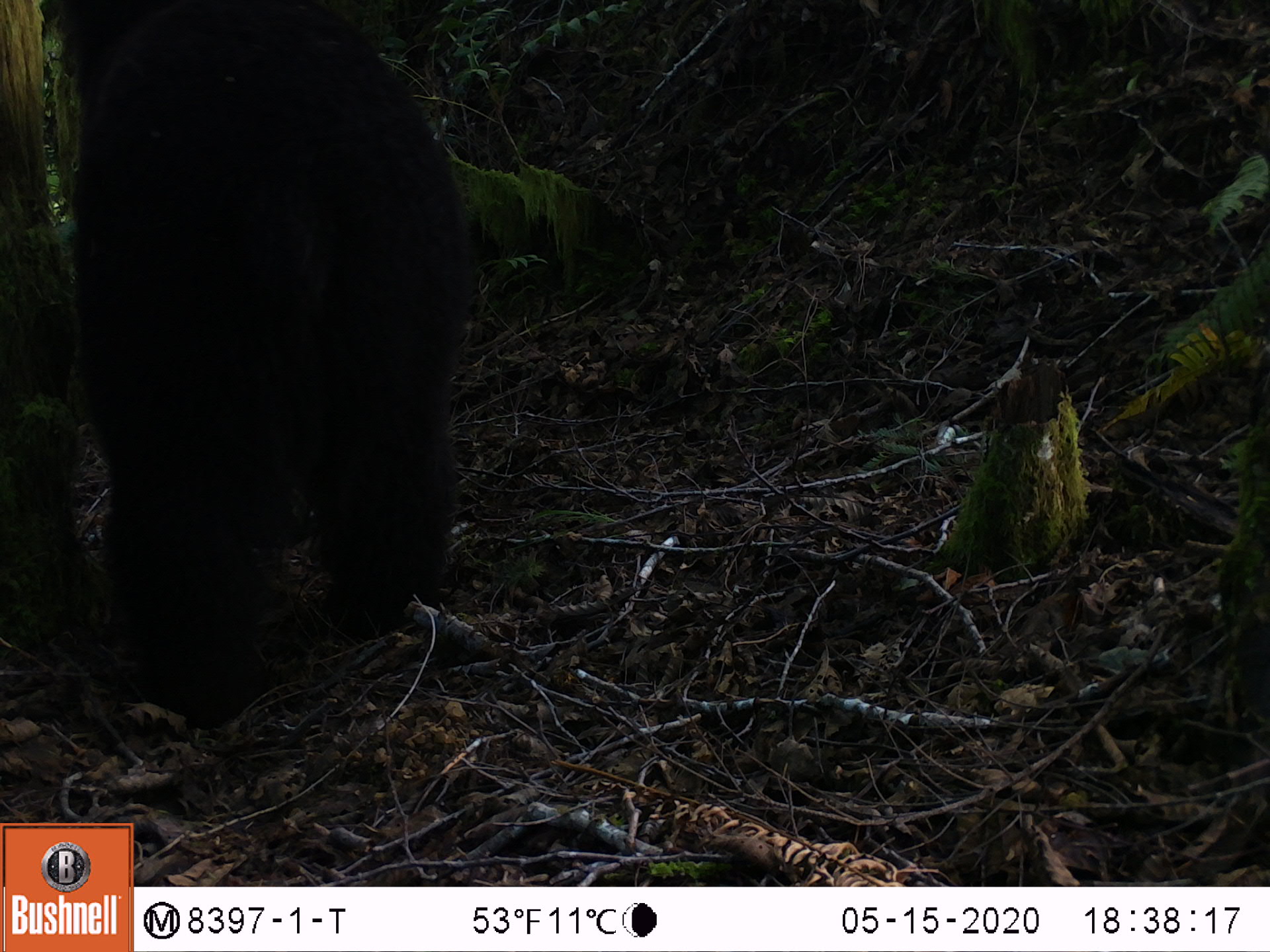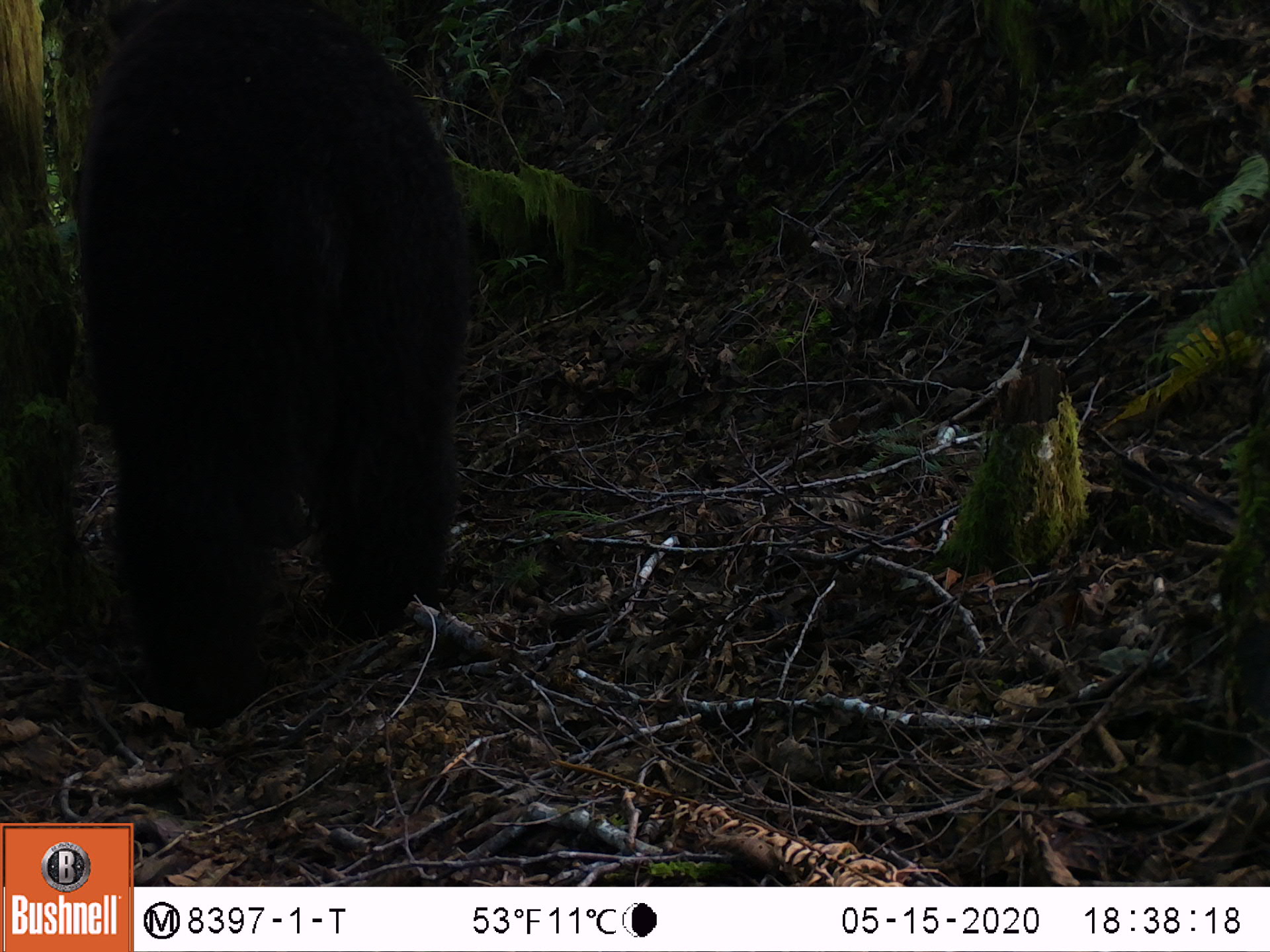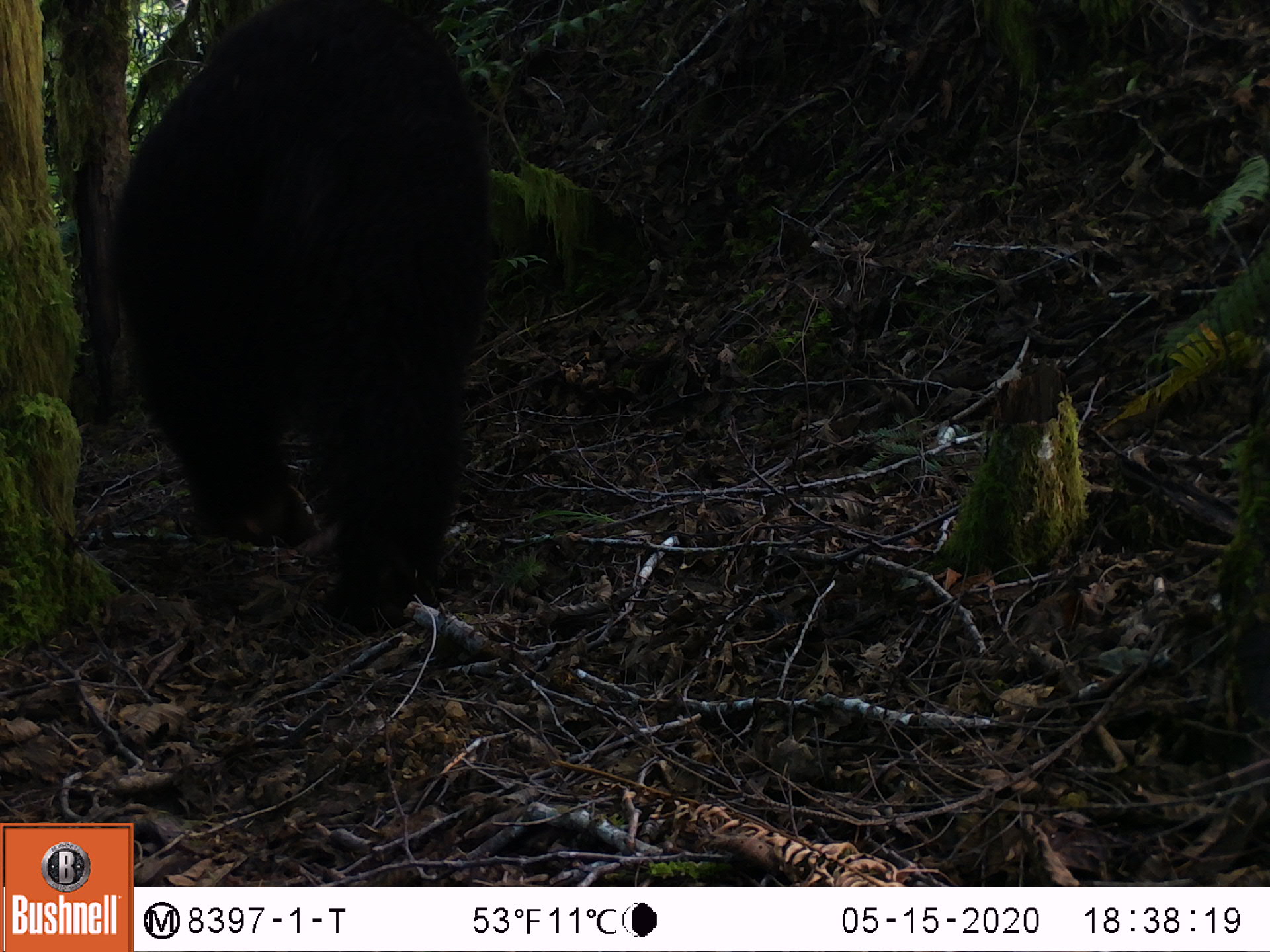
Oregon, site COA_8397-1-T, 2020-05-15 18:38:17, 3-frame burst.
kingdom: Animalia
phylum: Chordata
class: Mammalia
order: Carnivora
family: Ursidae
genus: Ursus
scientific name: Ursus americanus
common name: american black bear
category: black bear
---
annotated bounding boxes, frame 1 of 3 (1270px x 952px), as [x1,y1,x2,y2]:
black bear: [46,7,473,730]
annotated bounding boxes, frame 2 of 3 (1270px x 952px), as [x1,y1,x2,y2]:
black bear: [68,0,469,701]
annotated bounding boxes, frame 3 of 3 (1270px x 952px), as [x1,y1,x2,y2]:
black bear: [110,3,509,648]